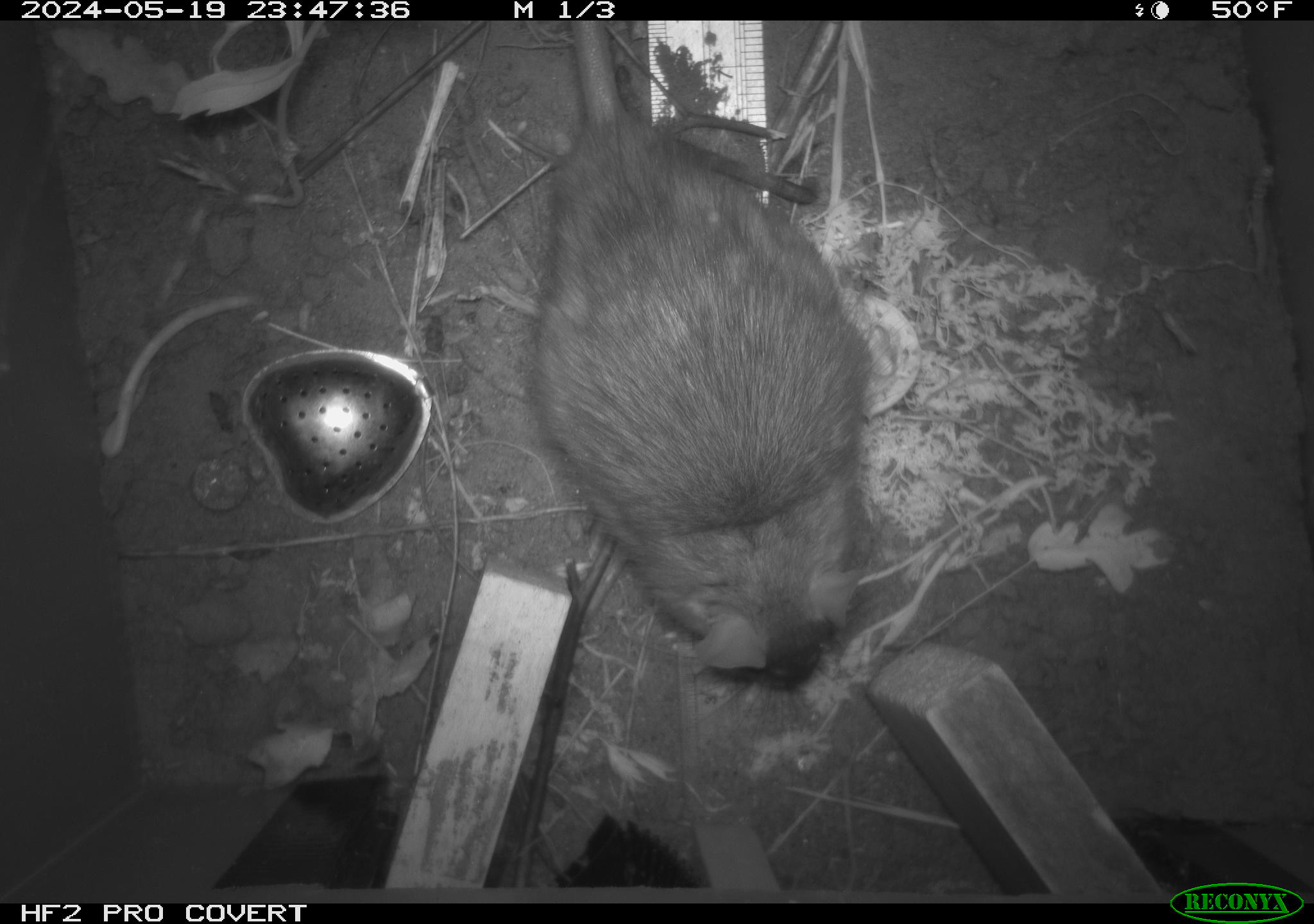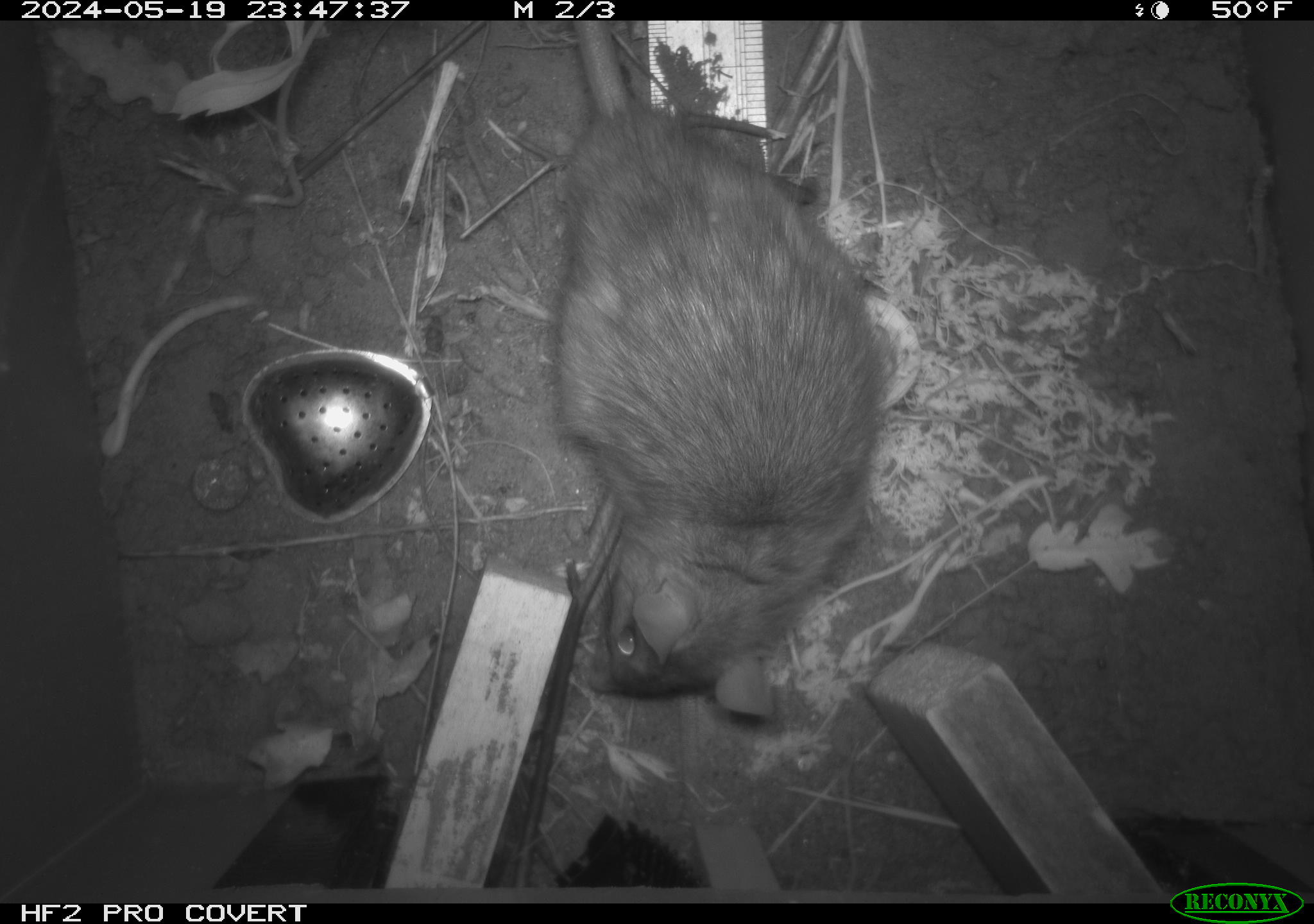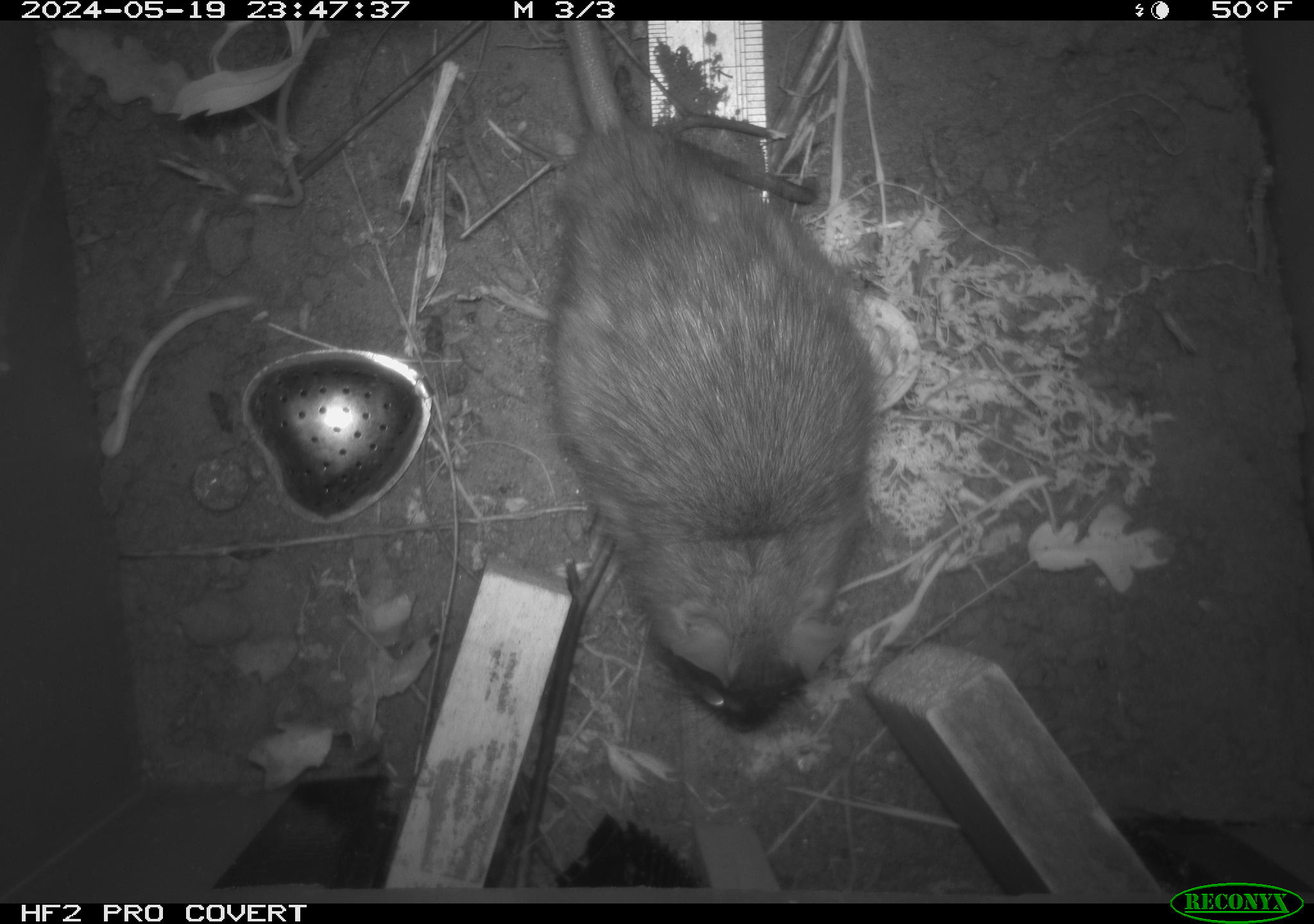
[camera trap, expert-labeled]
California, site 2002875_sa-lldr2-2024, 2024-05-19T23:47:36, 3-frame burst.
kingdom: Animalia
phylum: Chordata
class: Mammalia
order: Rodentia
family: Muridae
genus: Rattus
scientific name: Rattus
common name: rat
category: rattus species